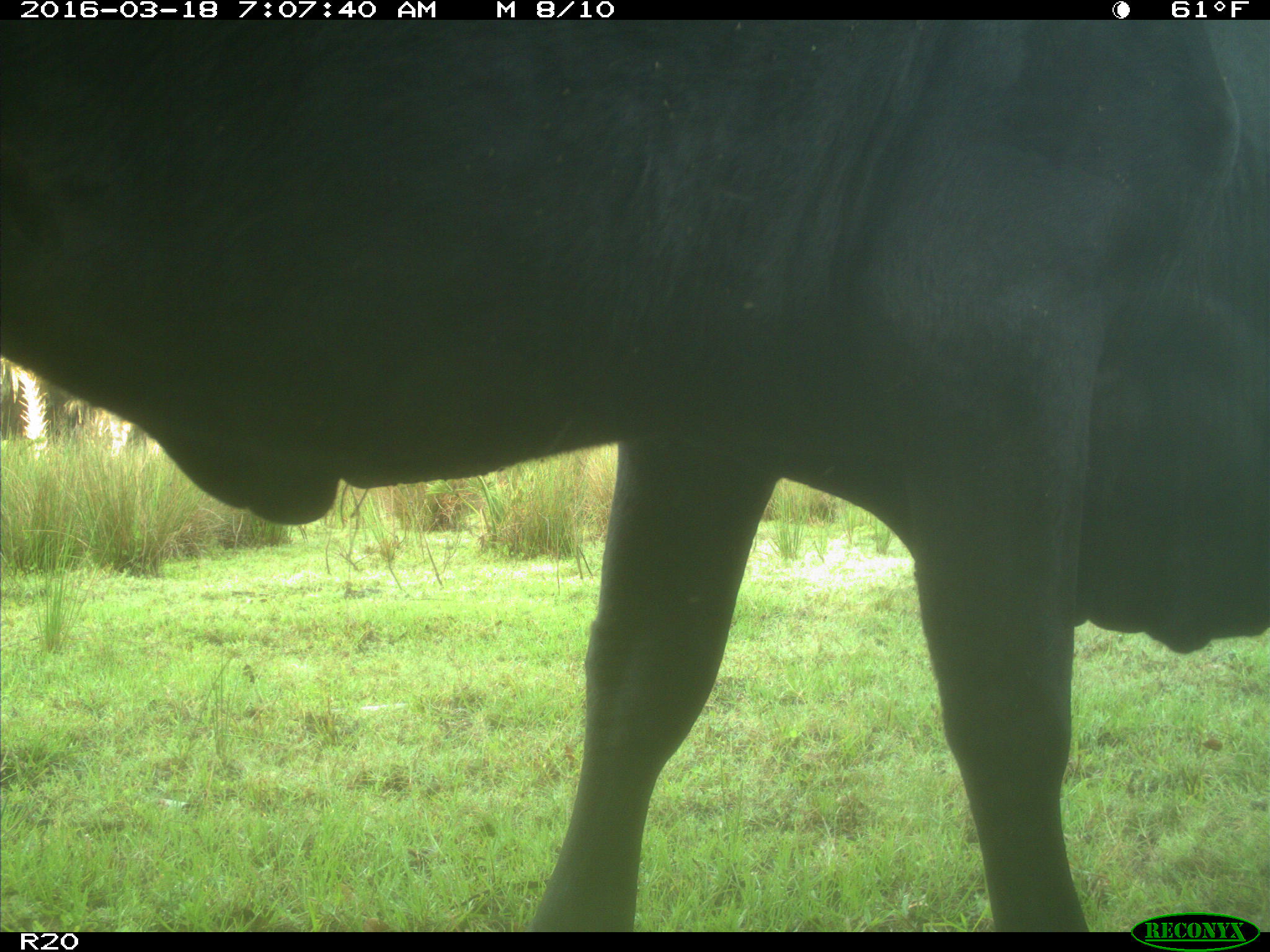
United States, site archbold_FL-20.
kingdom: Animalia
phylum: Chordata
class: Mammalia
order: Artiodactyla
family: Bovidae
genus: Bos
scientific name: Bos taurus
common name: domestic cow